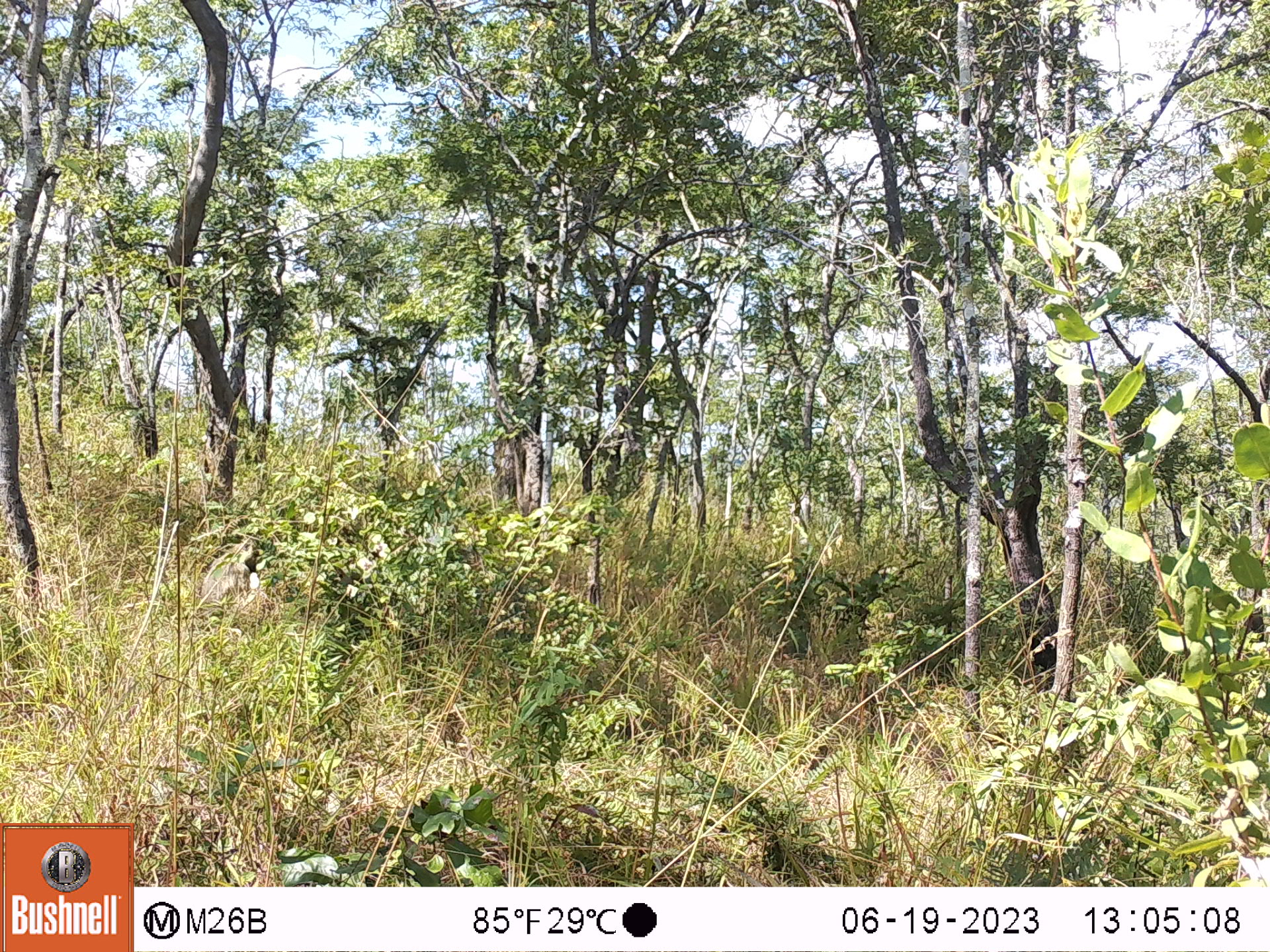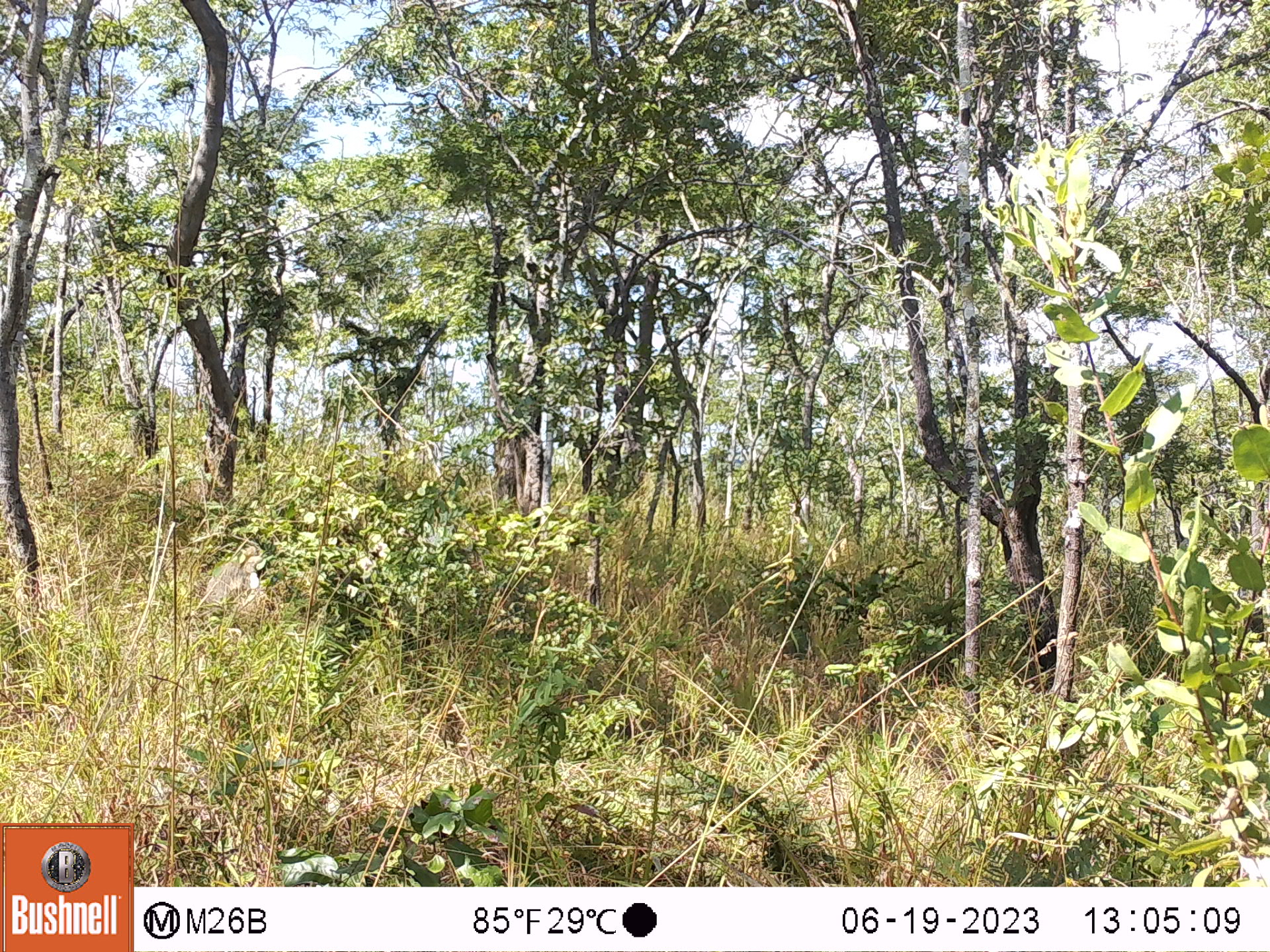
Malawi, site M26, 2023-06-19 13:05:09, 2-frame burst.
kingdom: Animalia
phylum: Chordata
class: Mammalia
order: Primates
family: Cercopithecidae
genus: Papio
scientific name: Papio cynocephalus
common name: yellow baboon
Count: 1.